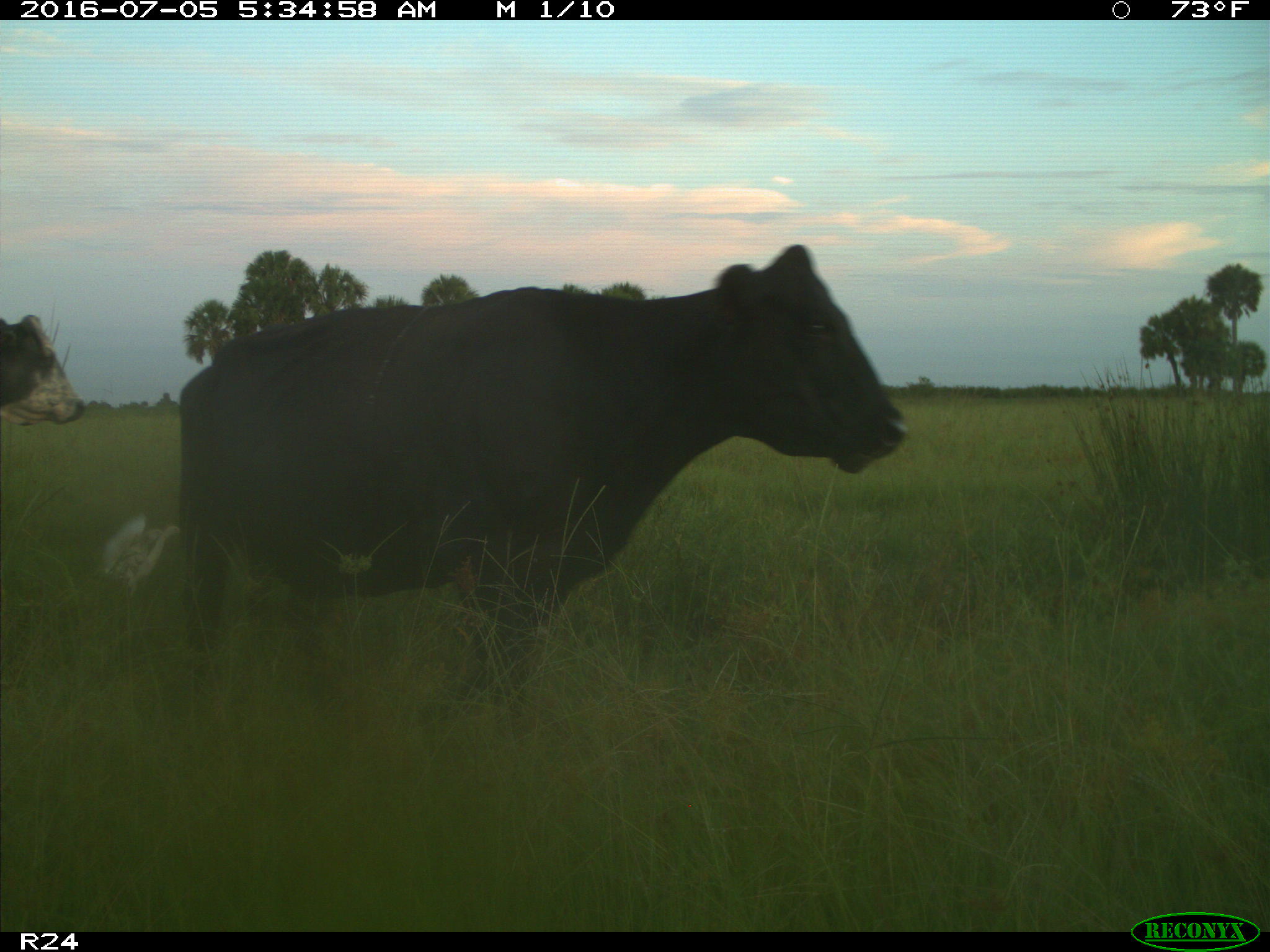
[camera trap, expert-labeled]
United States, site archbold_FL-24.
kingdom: Animalia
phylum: Chordata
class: Mammalia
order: Artiodactyla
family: Bovidae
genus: Bos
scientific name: Bos taurus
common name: domestic cow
Bos taurus (domestic cow).